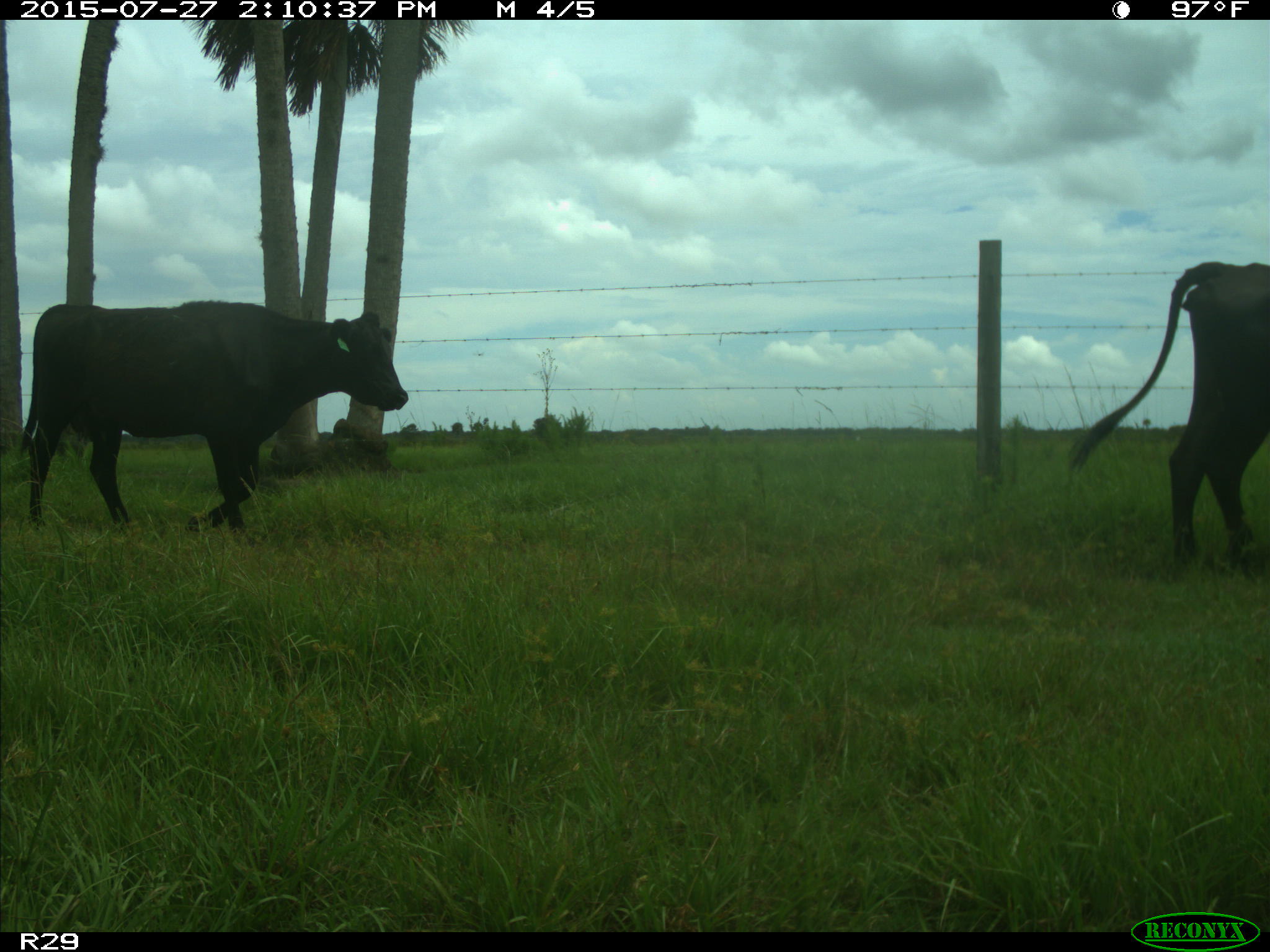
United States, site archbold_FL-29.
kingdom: Animalia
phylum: Chordata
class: Mammalia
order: Artiodactyla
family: Bovidae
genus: Bos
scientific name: Bos taurus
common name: domestic cow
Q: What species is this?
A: Bos taurus (domestic cow).